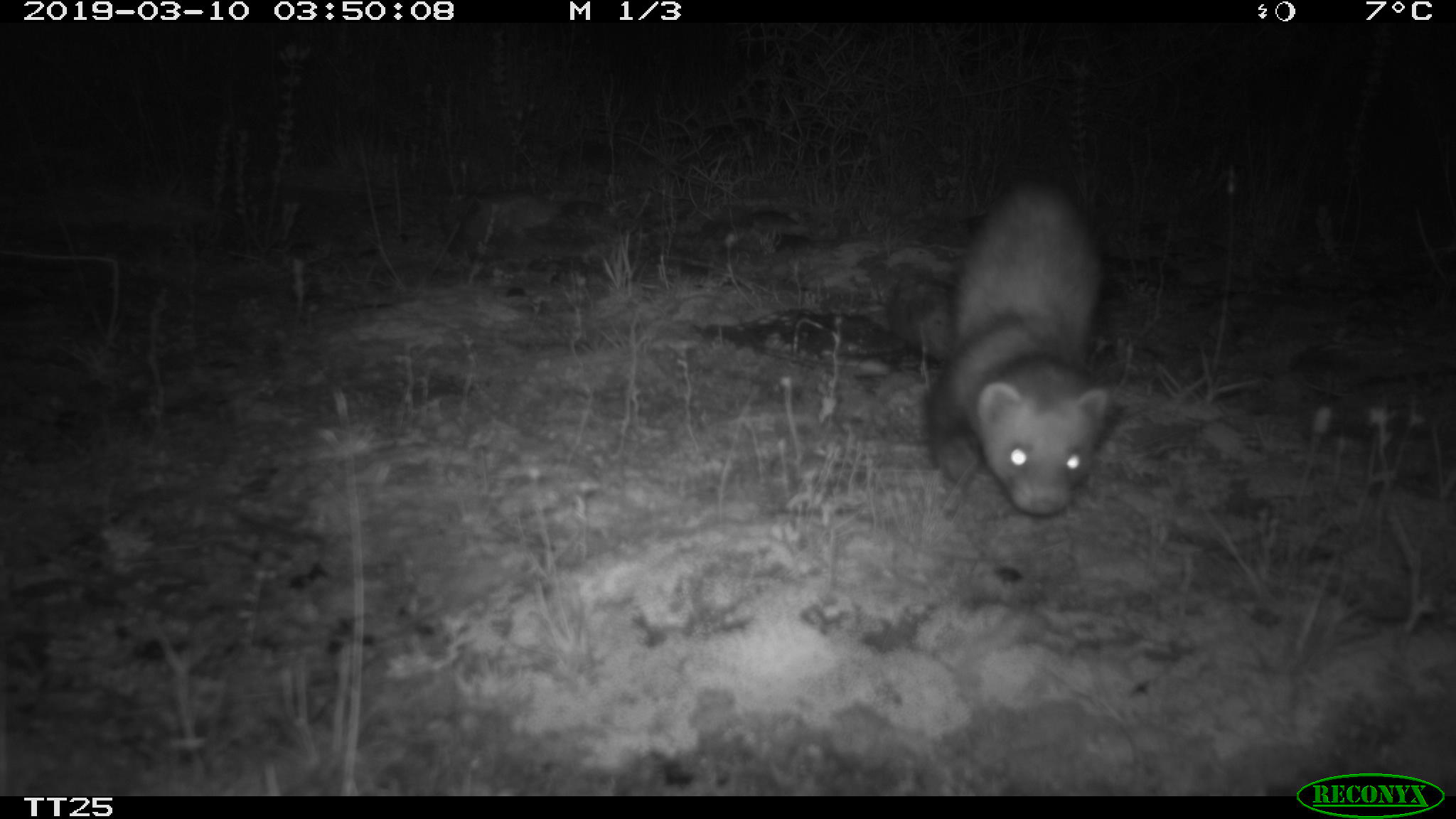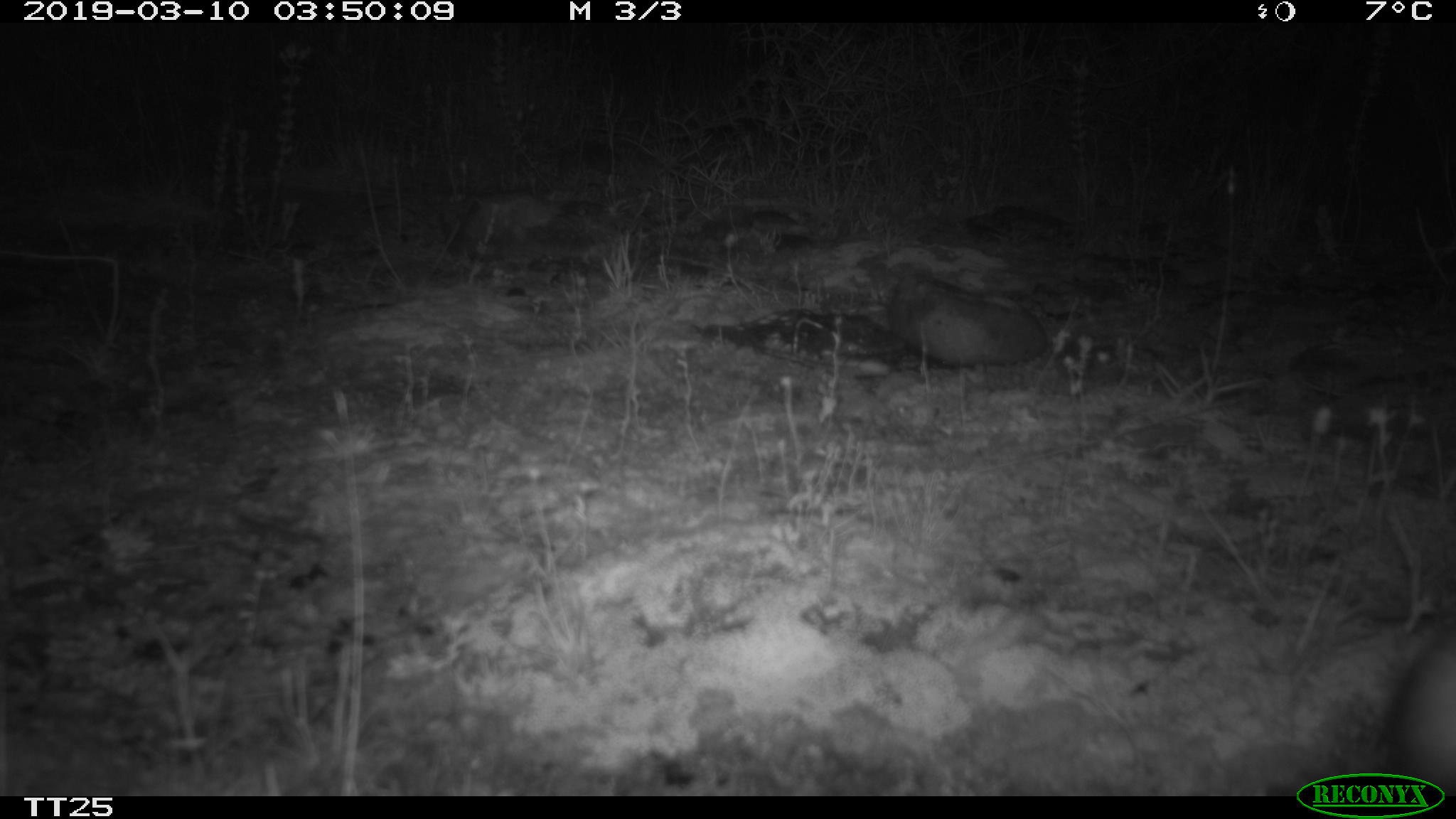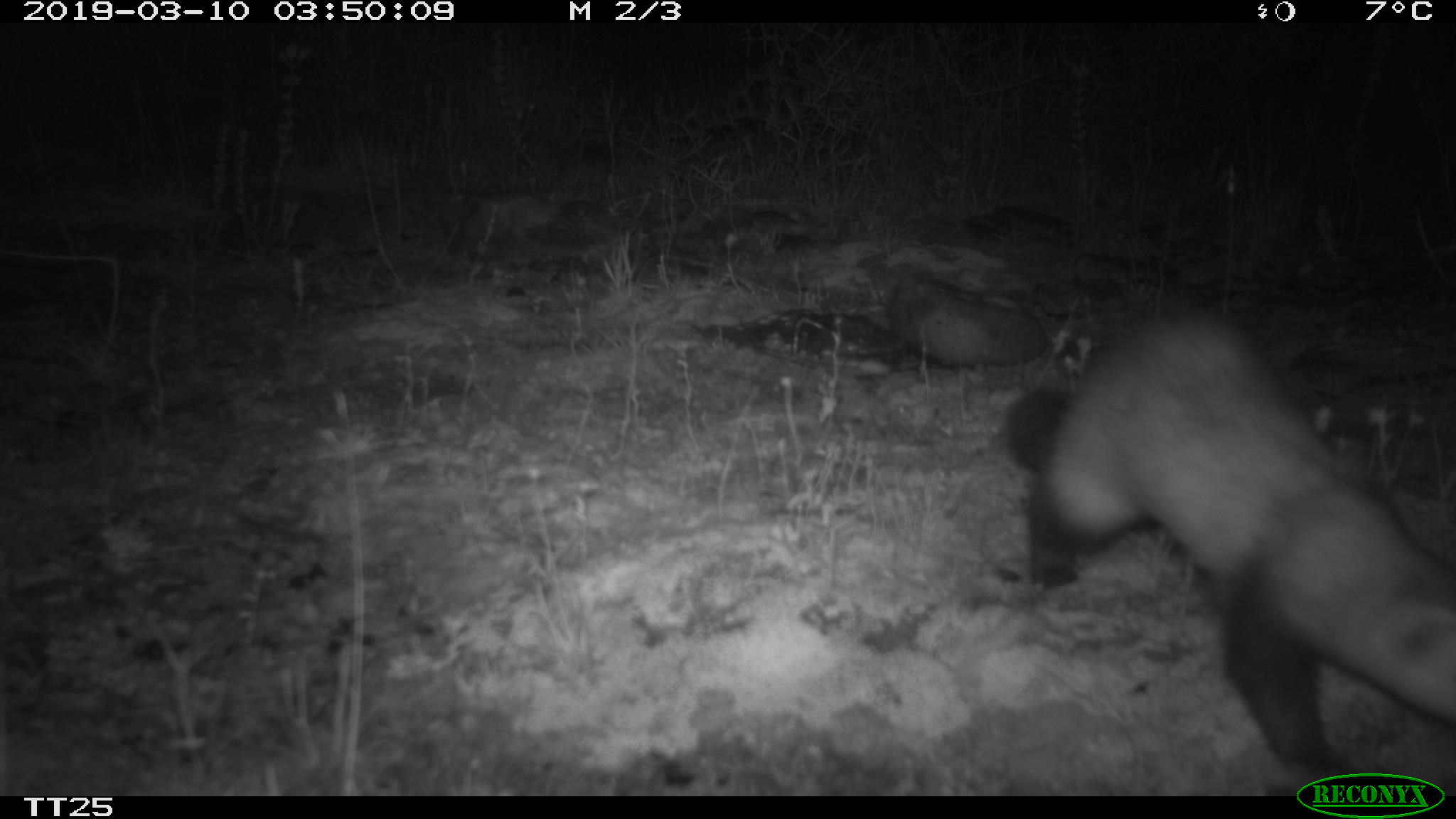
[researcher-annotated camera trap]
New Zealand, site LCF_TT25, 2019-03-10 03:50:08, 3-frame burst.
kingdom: Animalia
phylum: Chordata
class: Mammalia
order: Carnivora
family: Mustelidae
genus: Mustela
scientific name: Mustela furo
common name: ferret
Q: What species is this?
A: Ferret (Mustela furo).